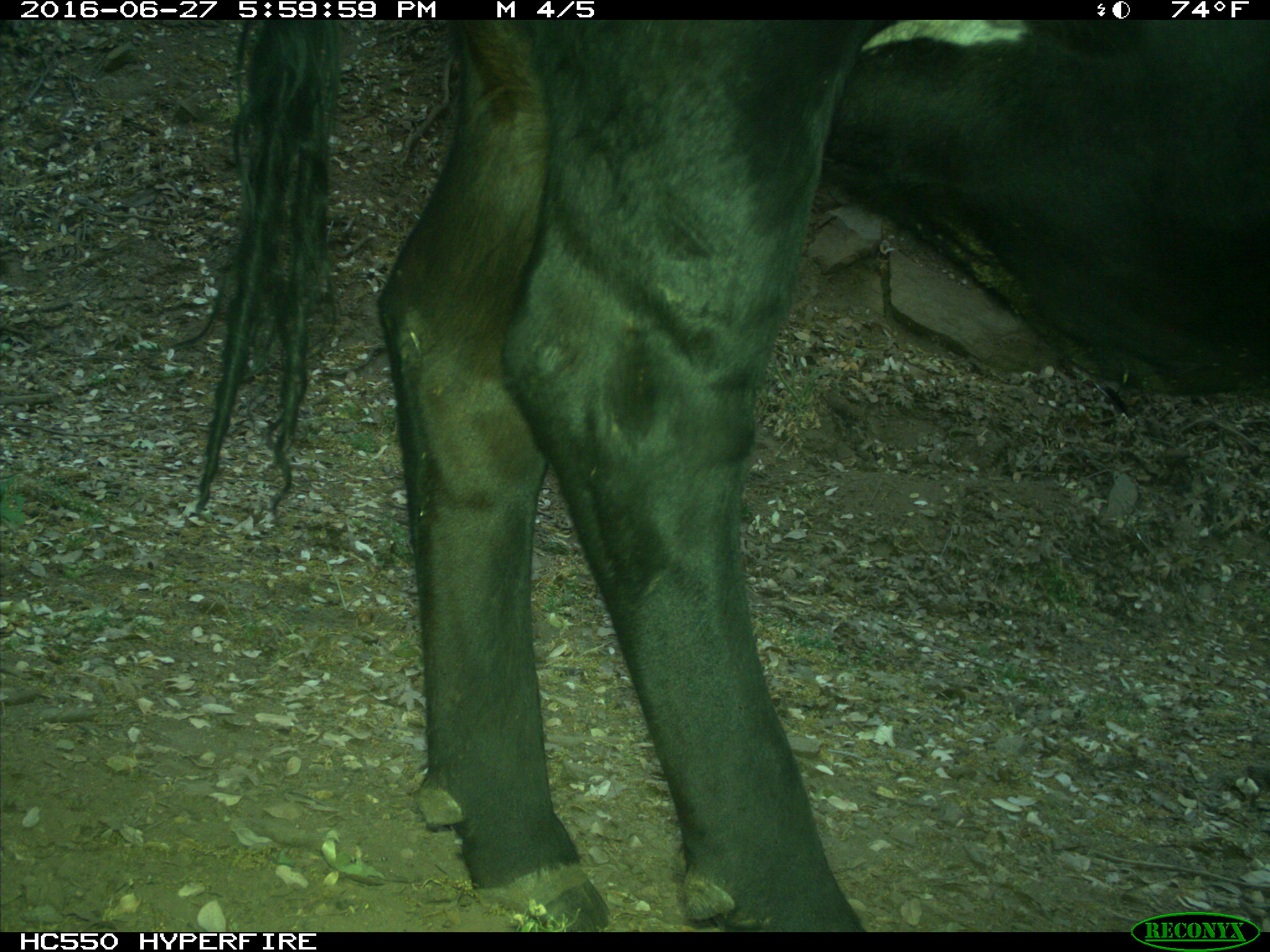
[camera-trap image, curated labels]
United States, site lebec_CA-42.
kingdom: Animalia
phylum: Chordata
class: Mammalia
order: Artiodactyla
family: Bovidae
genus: Bos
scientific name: Bos taurus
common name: domestic cow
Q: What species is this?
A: Bos taurus (domestic cow).